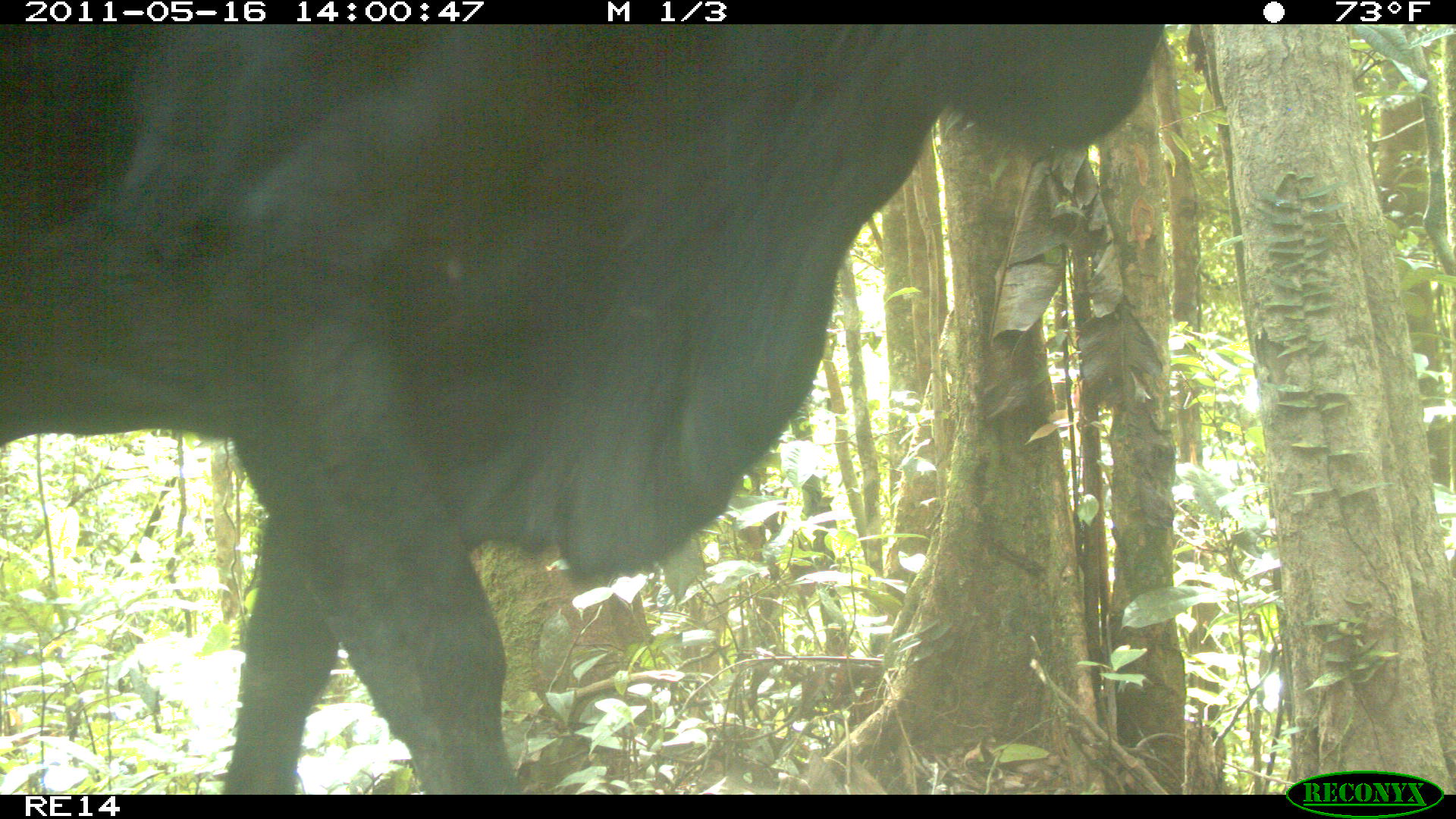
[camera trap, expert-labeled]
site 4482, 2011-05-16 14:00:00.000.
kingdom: Animalia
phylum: Chordata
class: Mammalia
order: Artiodactyla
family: Bovidae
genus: Bos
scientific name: Bos taurus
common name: domestic cattle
Bos taurus (domestic cattle), count 5.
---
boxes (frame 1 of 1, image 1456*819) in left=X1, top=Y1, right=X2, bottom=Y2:
bos taurus: left=0, top=20, right=1165, bottom=790